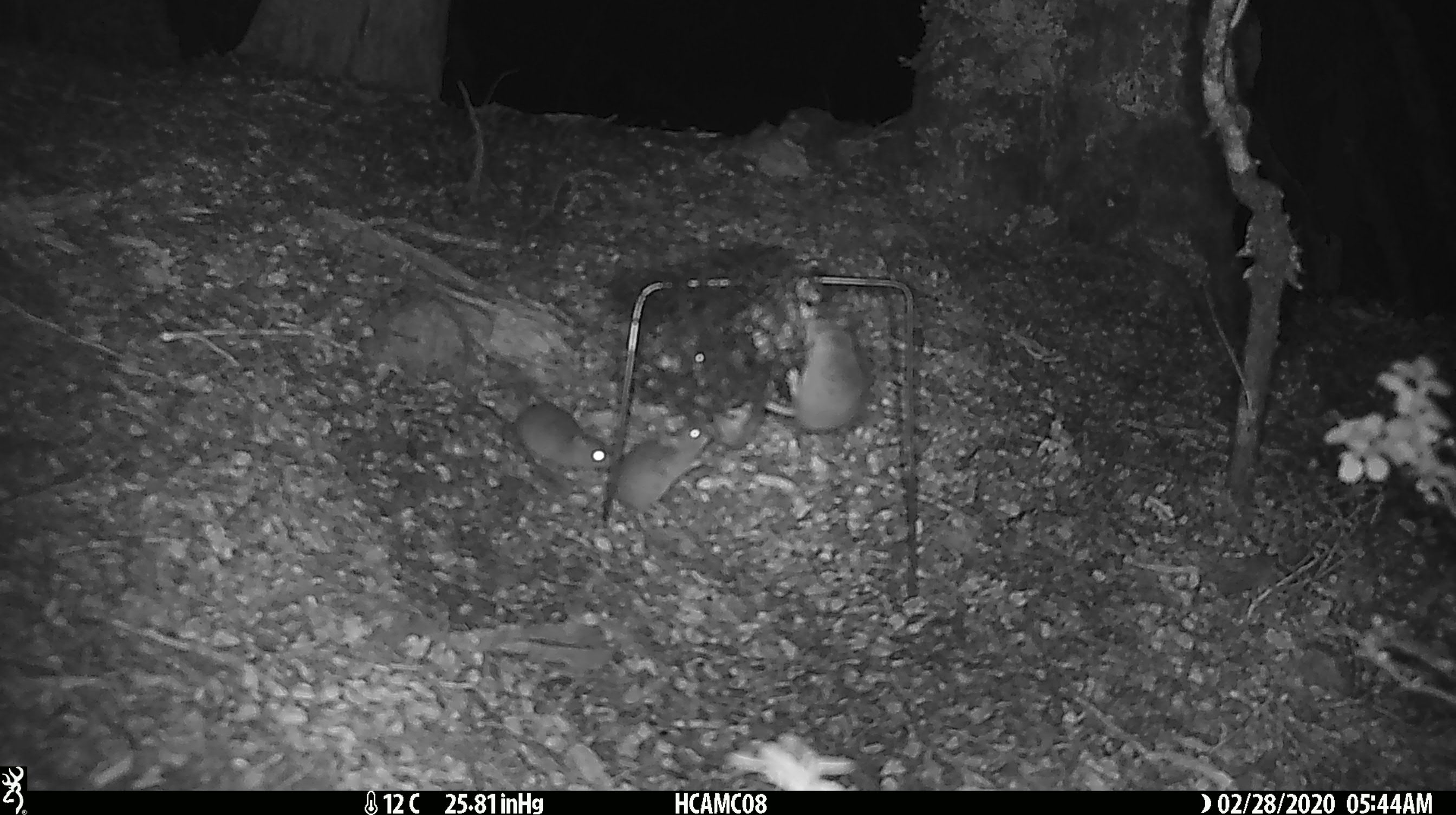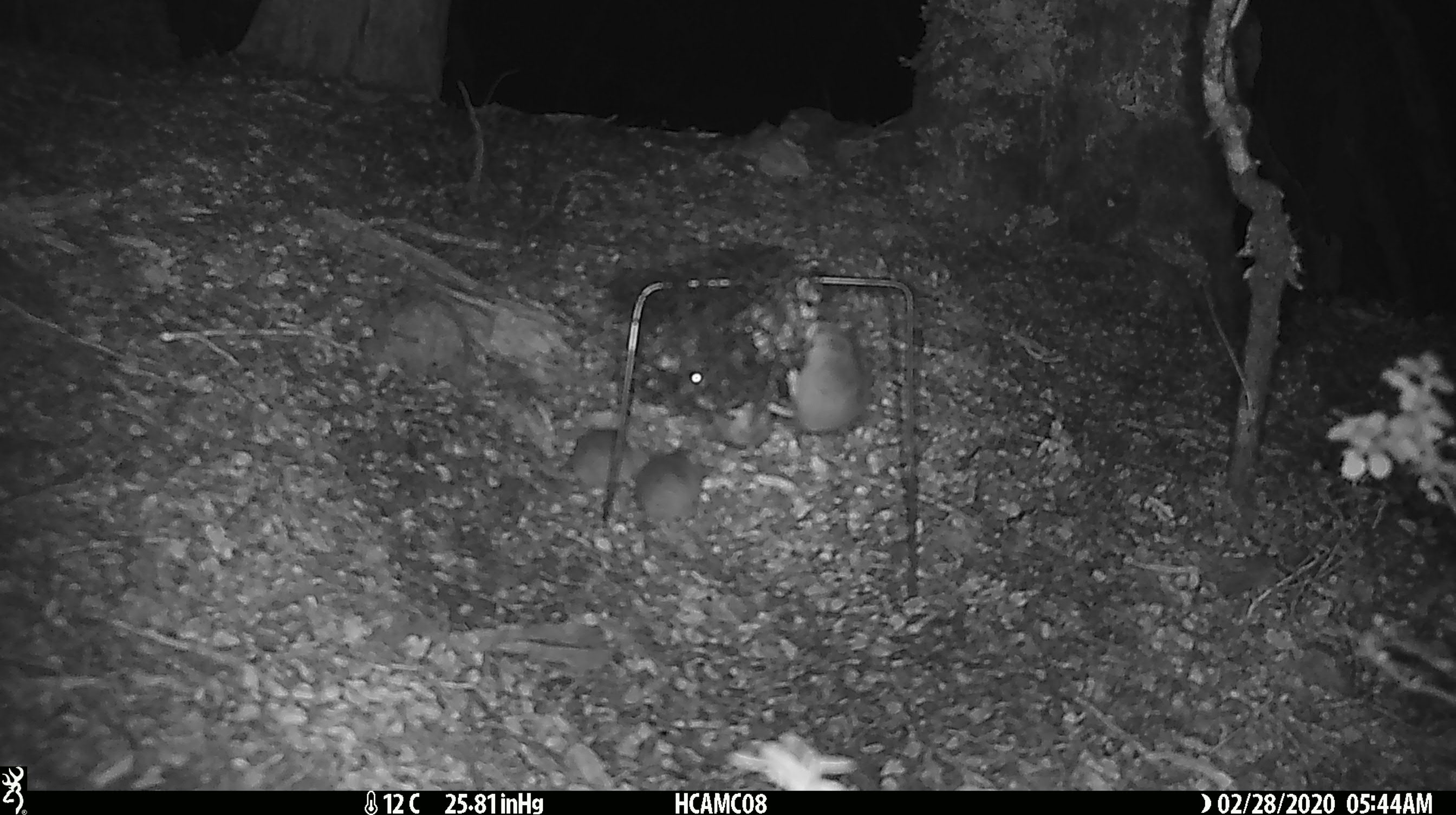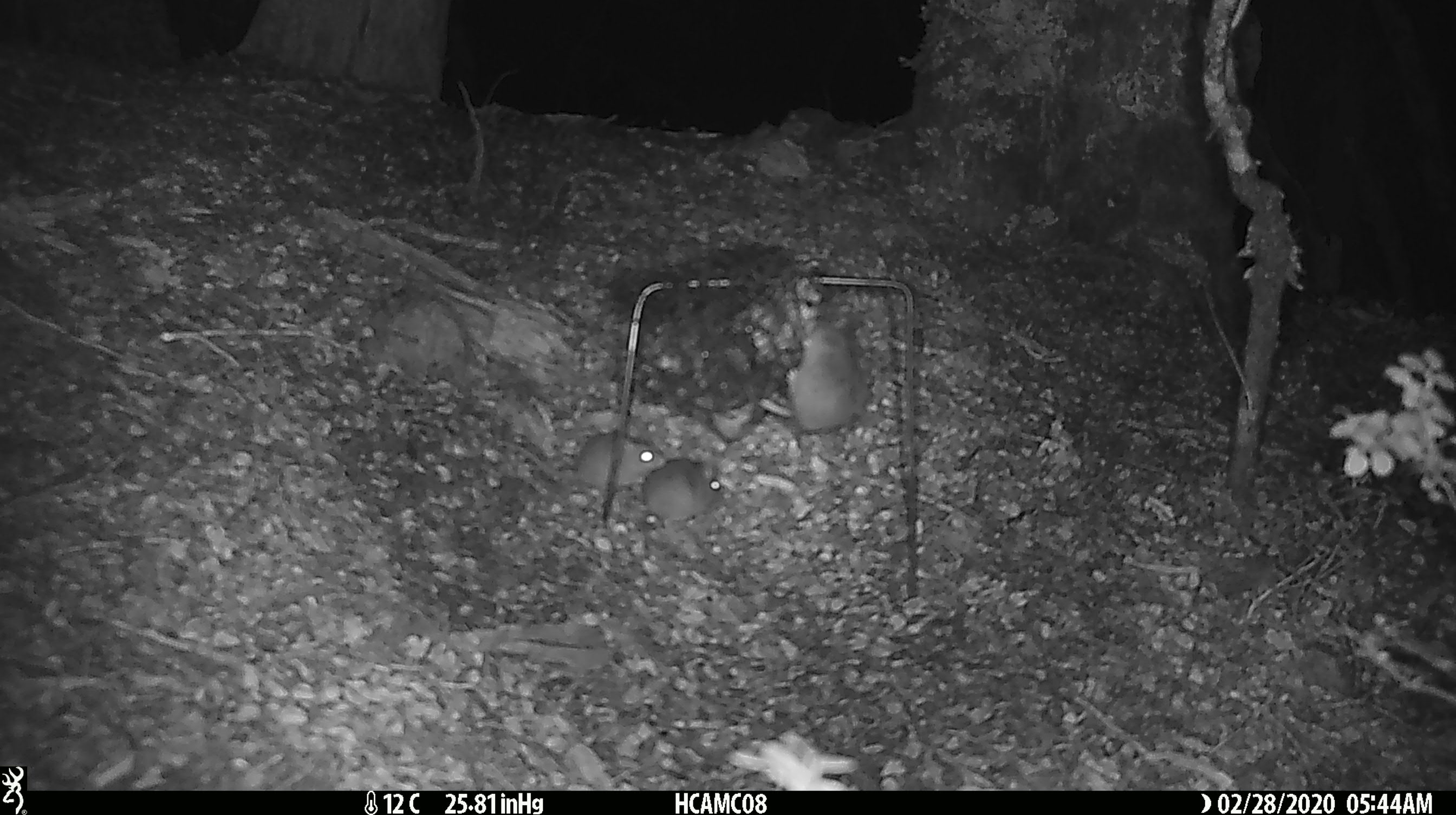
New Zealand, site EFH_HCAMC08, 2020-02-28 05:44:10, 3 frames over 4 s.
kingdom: Animalia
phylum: Chordata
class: Mammalia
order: Rodentia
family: Muridae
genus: Mus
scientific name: Mus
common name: mouse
Mouse (Mus).